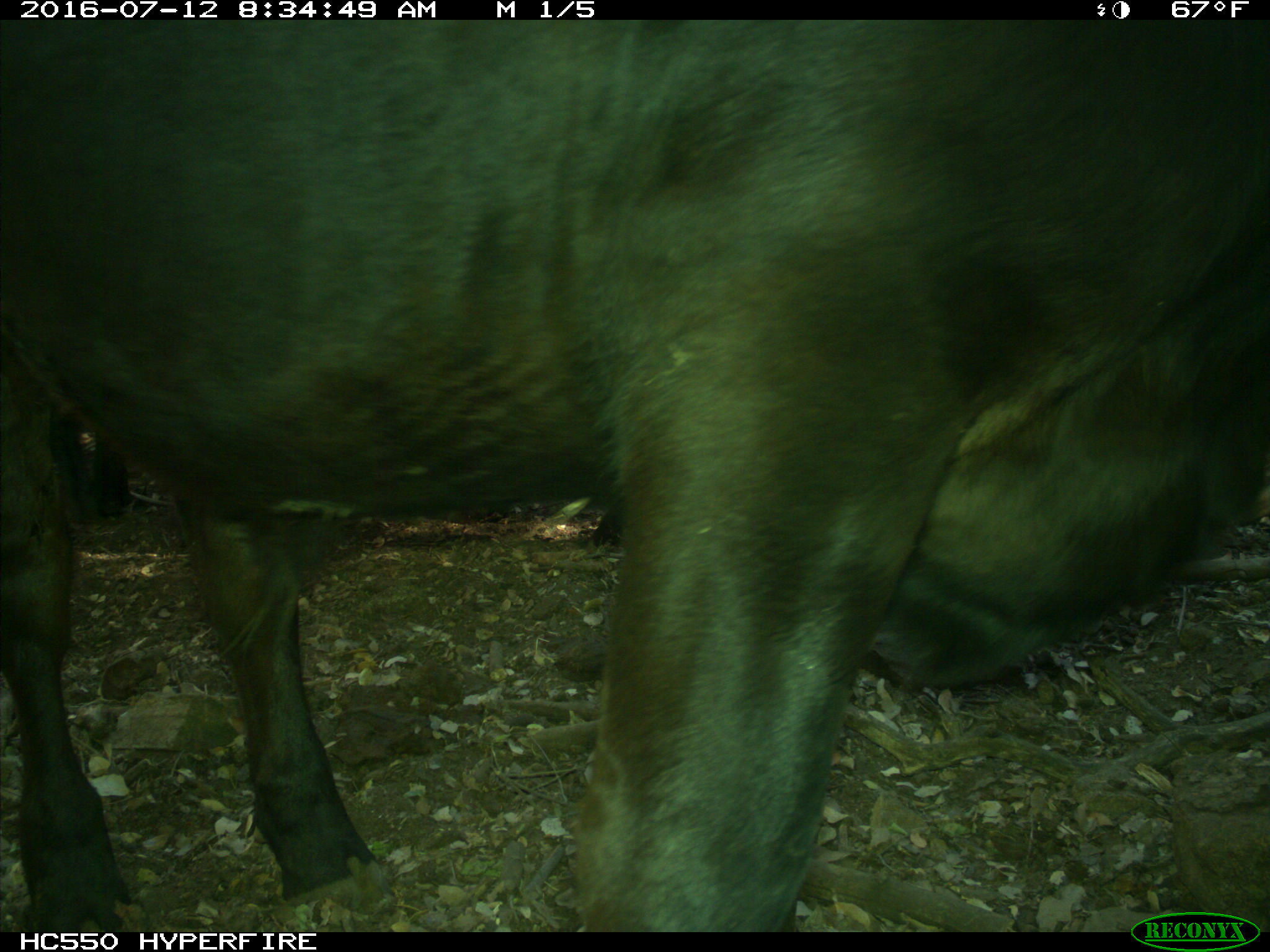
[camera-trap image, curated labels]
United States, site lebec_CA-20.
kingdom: Animalia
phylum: Chordata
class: Mammalia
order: Artiodactyla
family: Bovidae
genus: Bos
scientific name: Bos taurus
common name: domestic cow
Bos taurus (domestic cow).